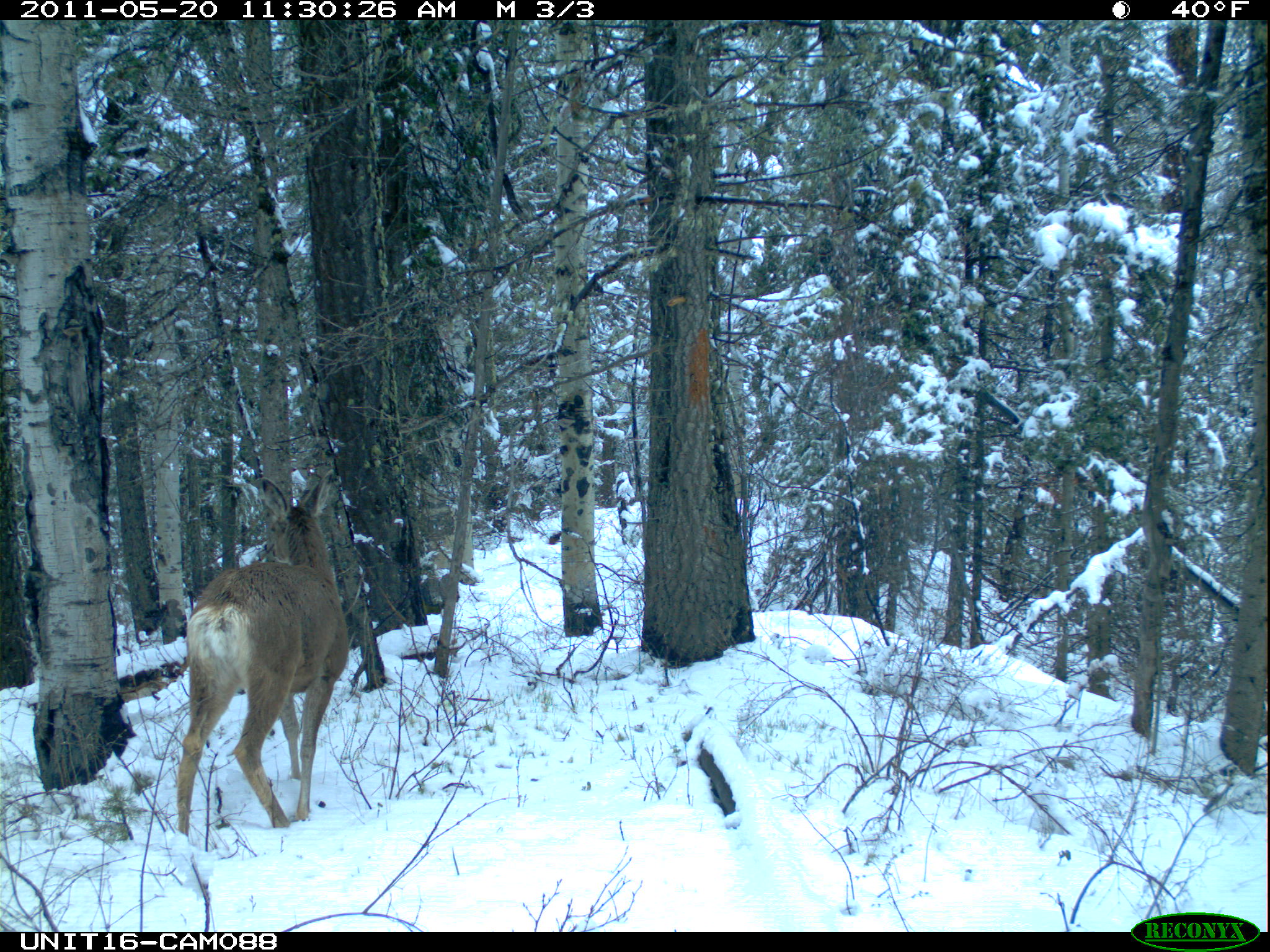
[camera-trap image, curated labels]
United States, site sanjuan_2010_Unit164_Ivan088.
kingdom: Animalia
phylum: Chordata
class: Mammalia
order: Artiodactyla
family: Cervidae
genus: Odocoileus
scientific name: Odocoileus hemionus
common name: mule deer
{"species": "Odocoileus hemionus (mule deer)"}